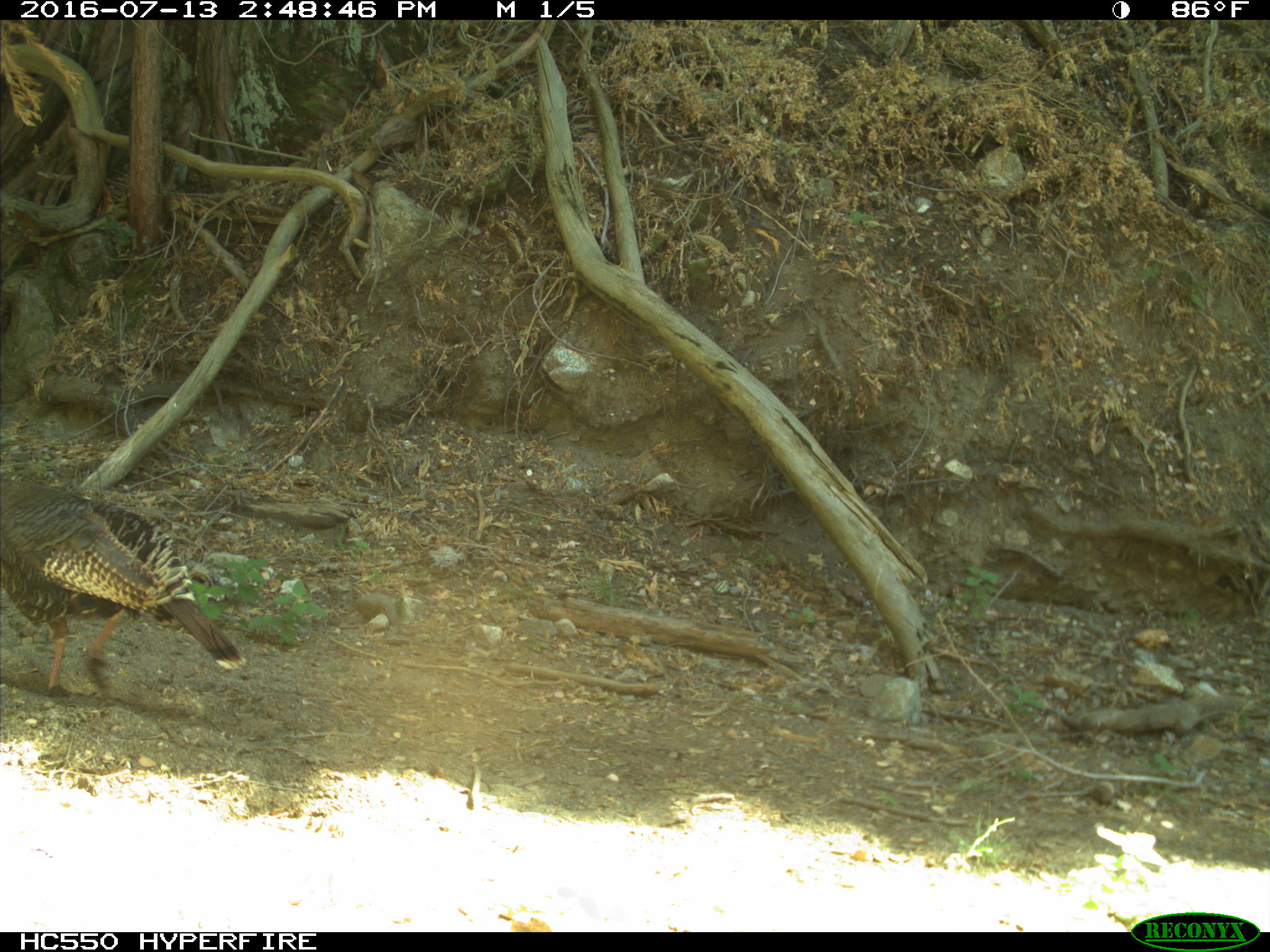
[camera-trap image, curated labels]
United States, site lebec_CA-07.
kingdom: Animalia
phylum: Chordata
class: Aves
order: Galliformes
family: Phasianidae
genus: Meleagris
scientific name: Meleagris gallopavo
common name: wild turkey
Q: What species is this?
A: Meleagris gallopavo (wild turkey).